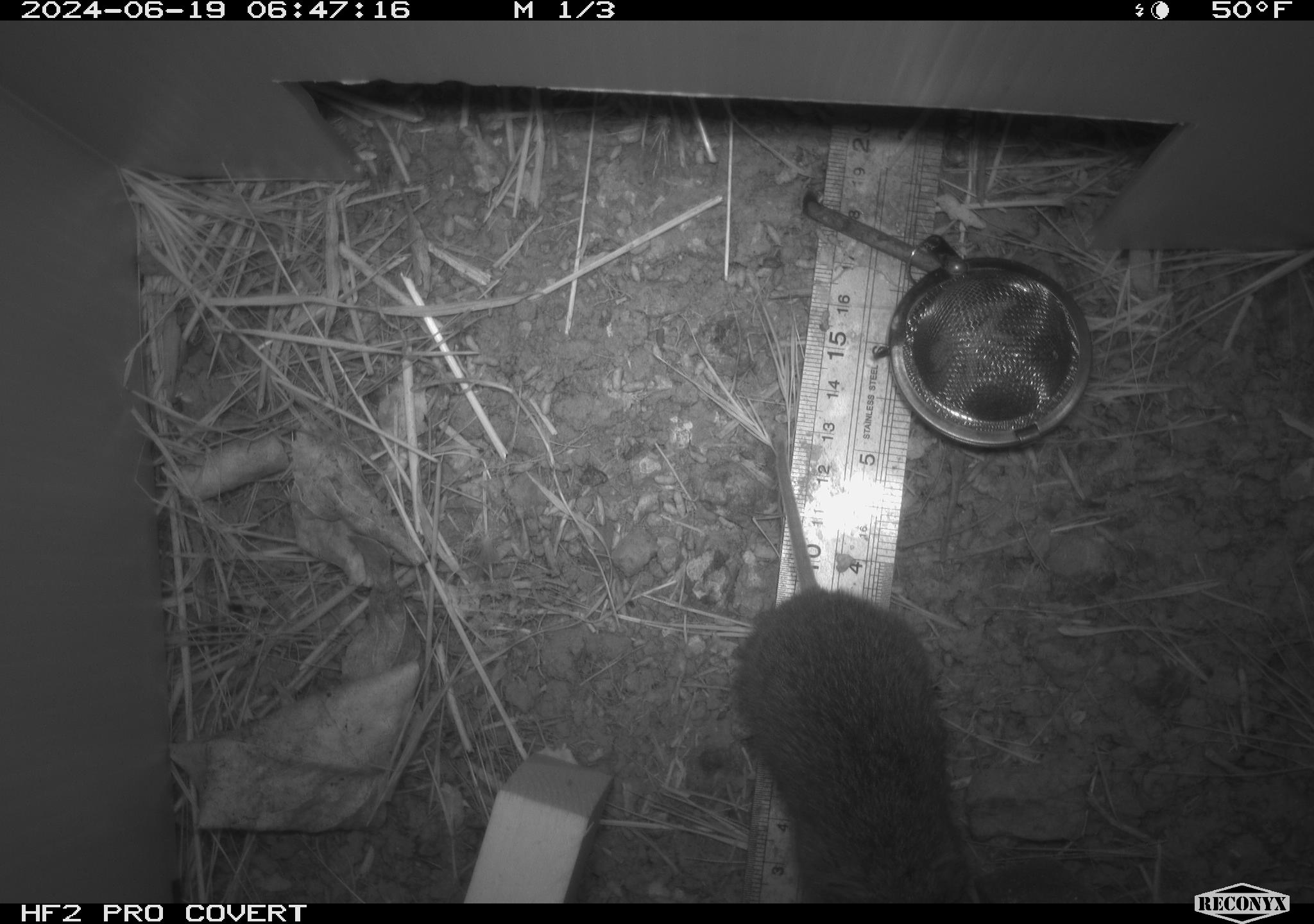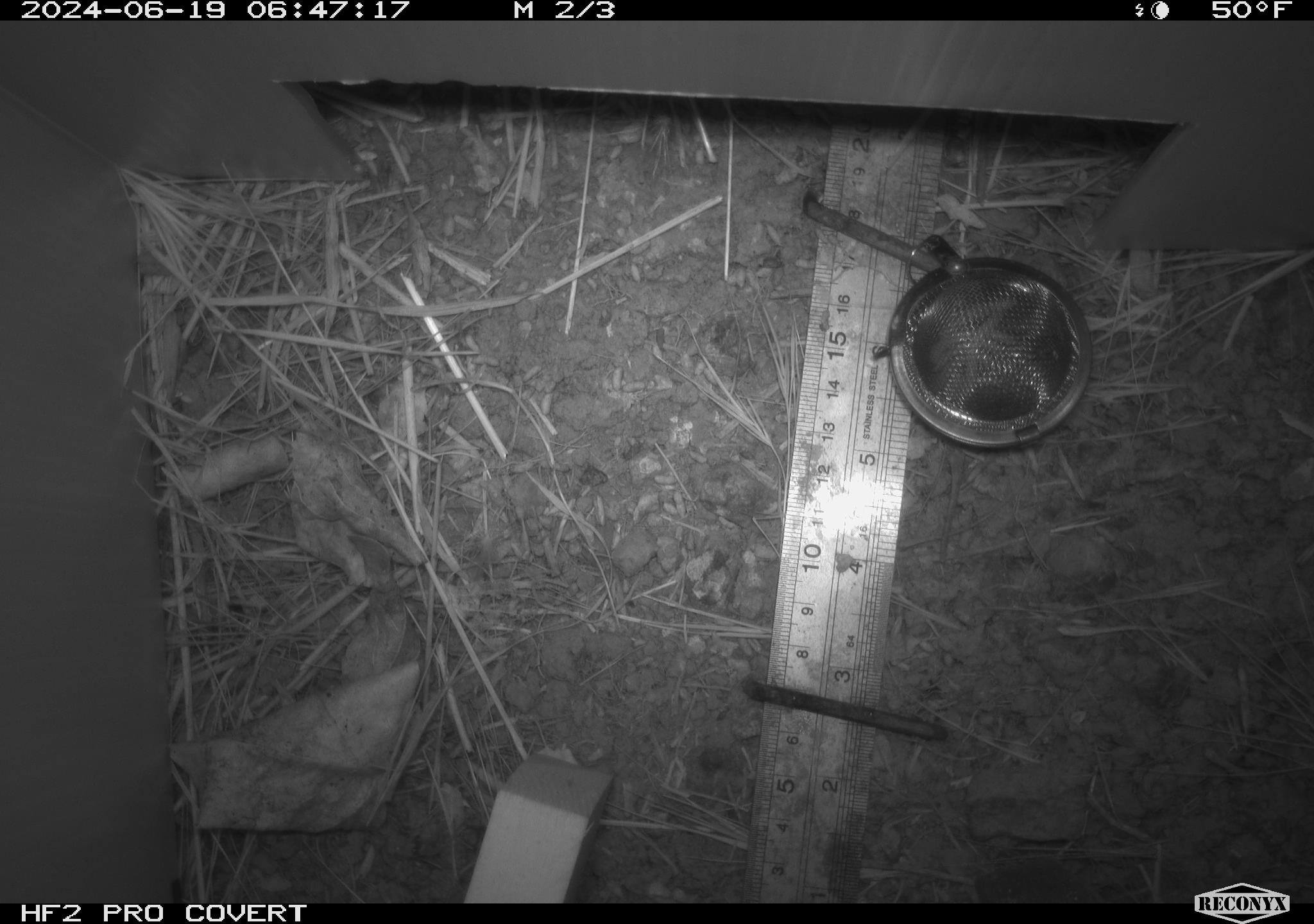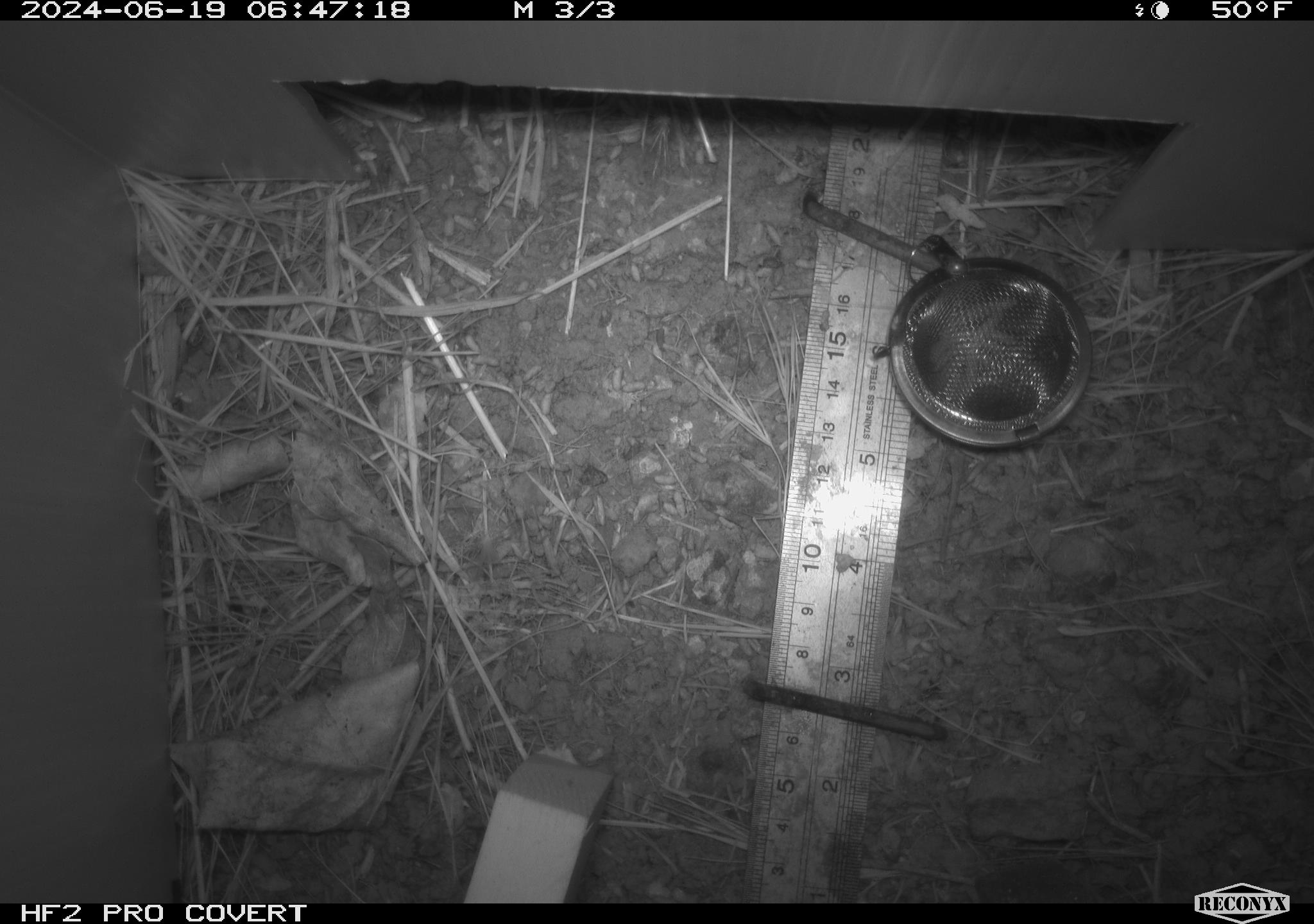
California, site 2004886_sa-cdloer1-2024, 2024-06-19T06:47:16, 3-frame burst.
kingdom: Animalia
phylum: Chordata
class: Mammalia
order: Rodentia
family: Cricetidae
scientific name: Arvicolinae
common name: voles, lemmings, and muskrats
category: arvicolinae subfamily